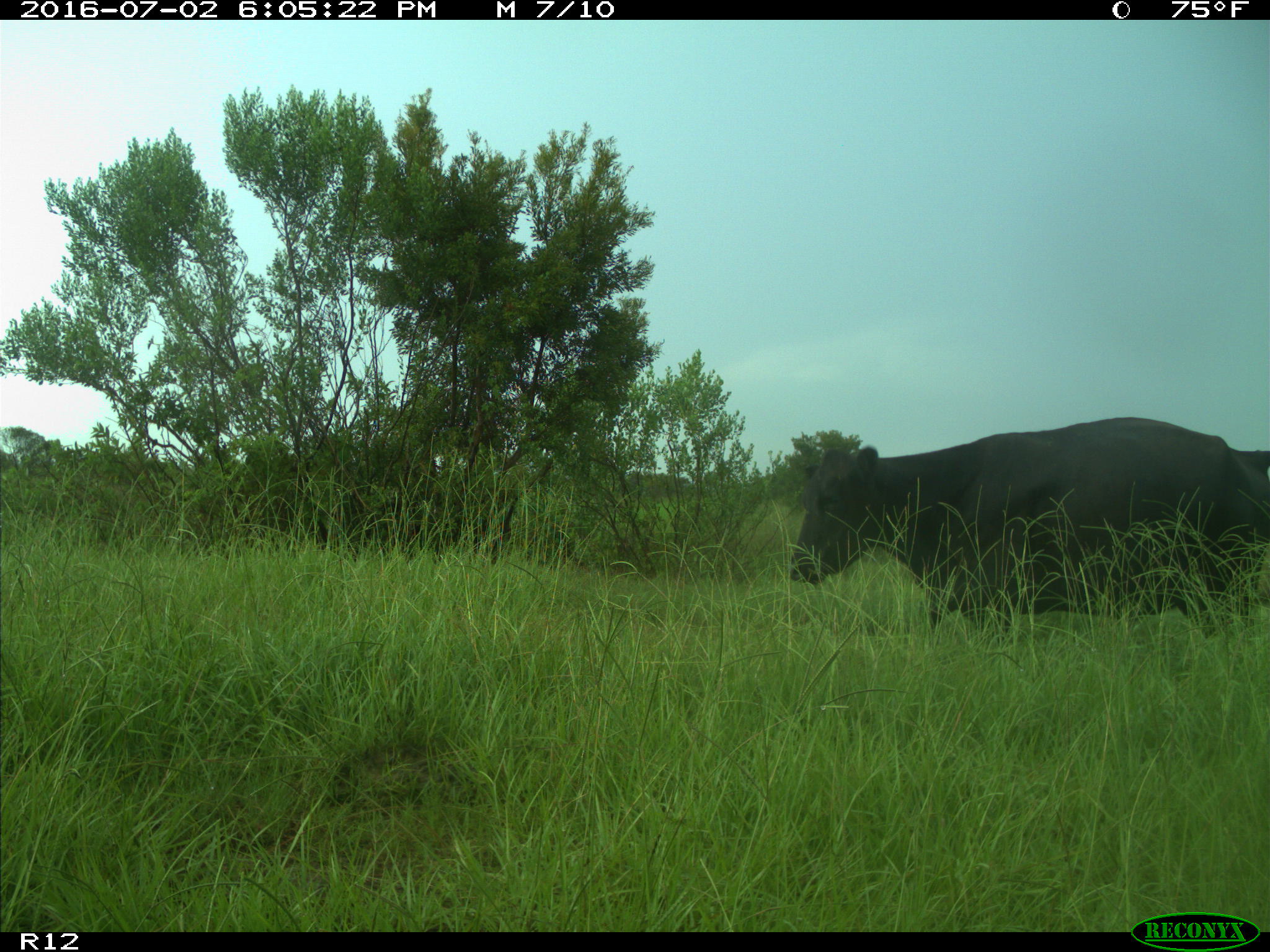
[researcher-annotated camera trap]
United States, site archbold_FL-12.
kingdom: Animalia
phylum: Chordata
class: Mammalia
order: Artiodactyla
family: Bovidae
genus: Bos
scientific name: Bos taurus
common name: domestic cow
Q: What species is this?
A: Bos taurus (domestic cow).